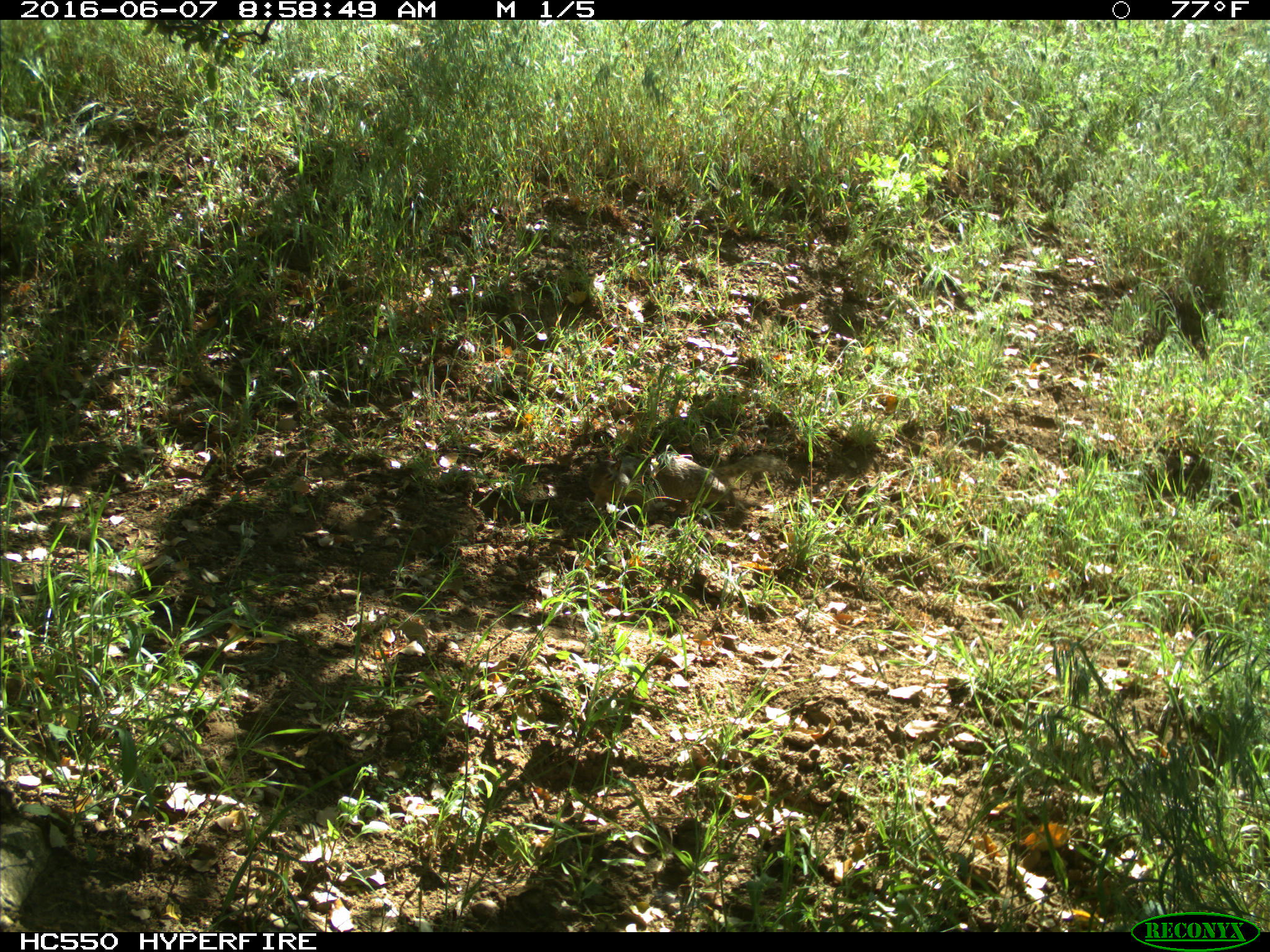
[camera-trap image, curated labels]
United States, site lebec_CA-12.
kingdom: Animalia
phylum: Chordata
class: Mammalia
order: Rodentia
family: Sciuridae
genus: Otospermophilus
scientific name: Otospermophilus beecheyi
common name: california ground squirrel